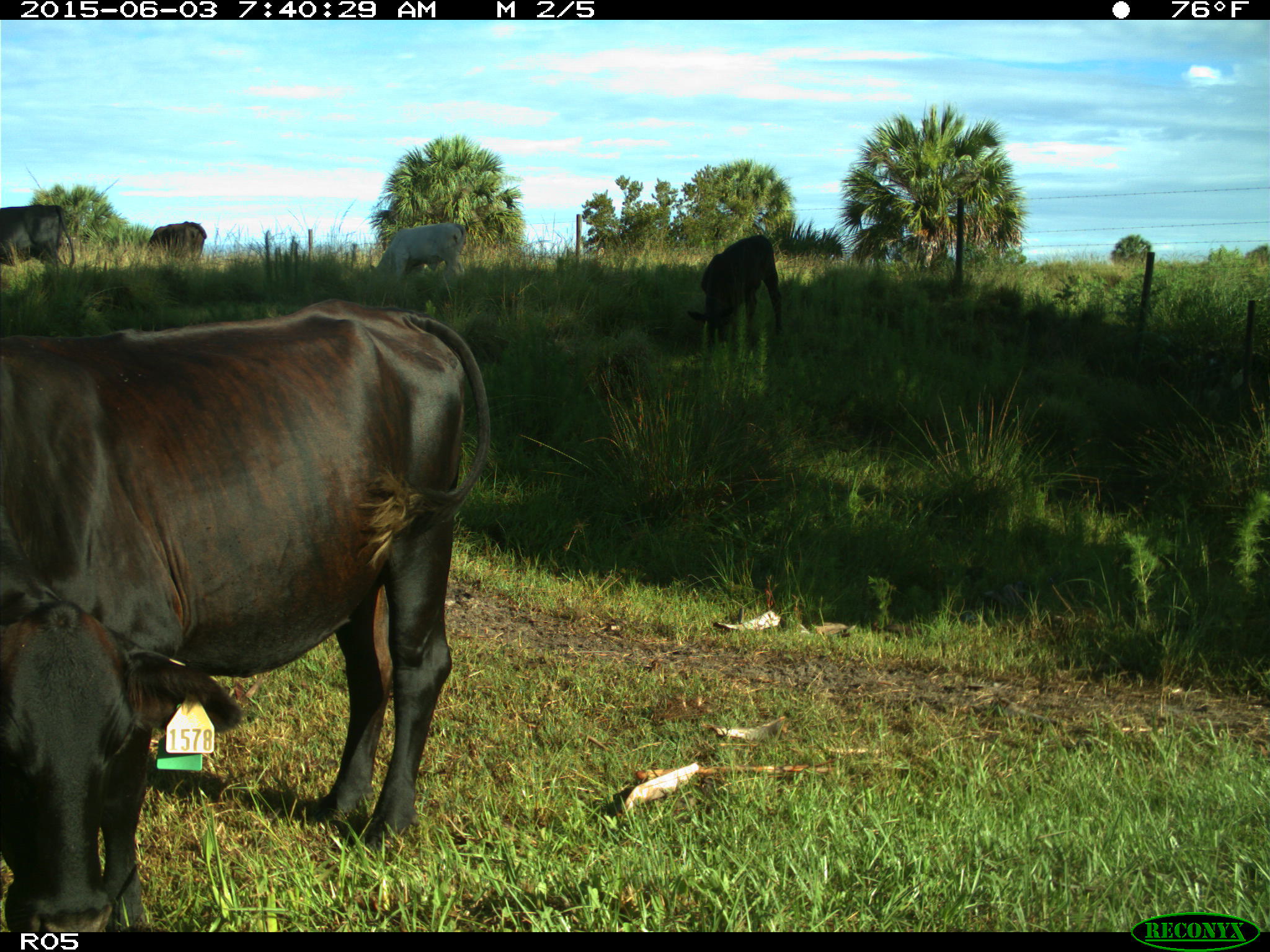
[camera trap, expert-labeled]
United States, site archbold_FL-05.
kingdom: Animalia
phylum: Chordata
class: Mammalia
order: Artiodactyla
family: Bovidae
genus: Bos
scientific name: Bos taurus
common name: domestic cow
Bos taurus (domestic cow).